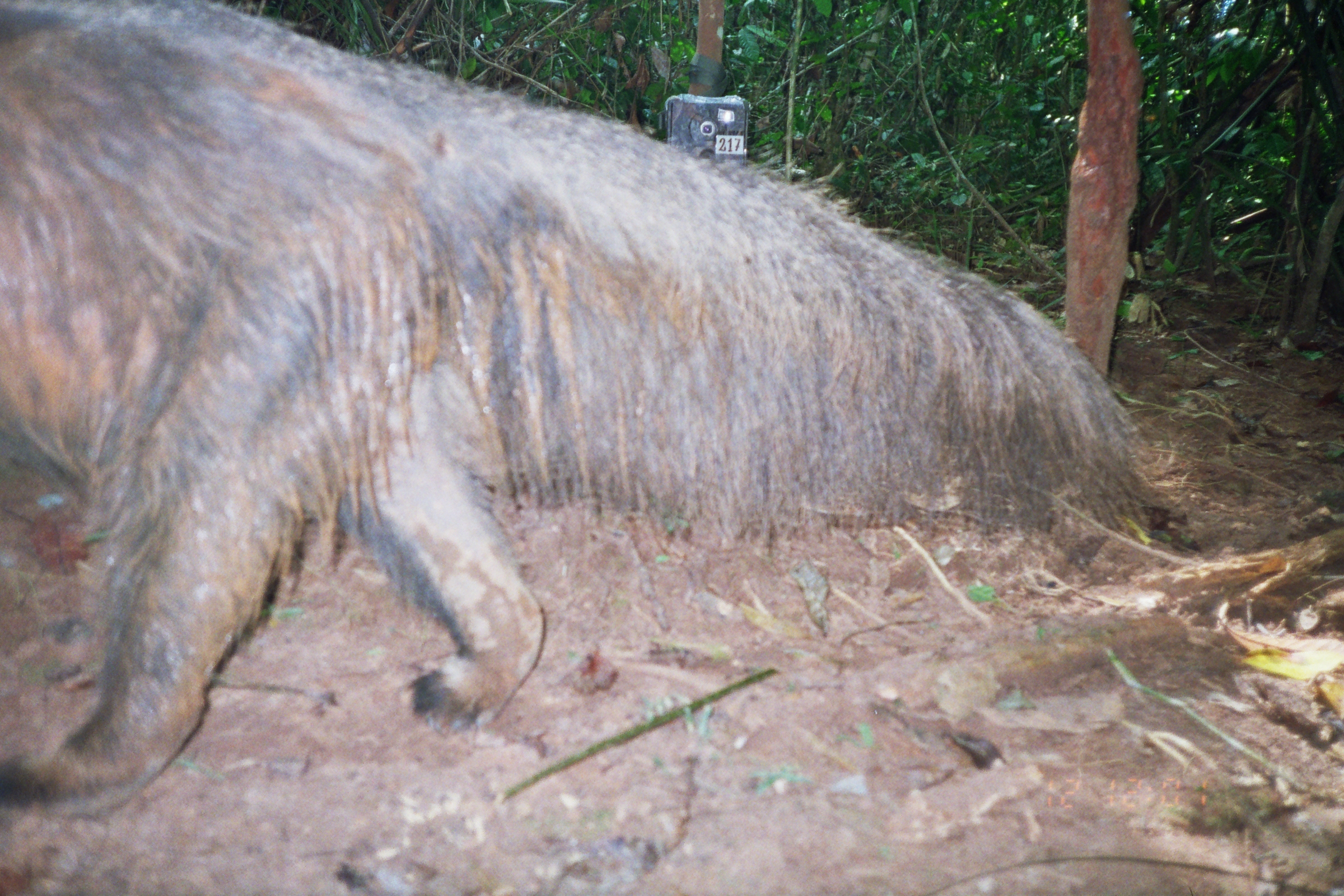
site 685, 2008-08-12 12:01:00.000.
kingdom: Animalia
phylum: Chordata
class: Mammalia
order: Pilosa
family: Myrmecophagidae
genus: Myrmecophaga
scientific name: Myrmecophaga tridactyla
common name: giant anteater